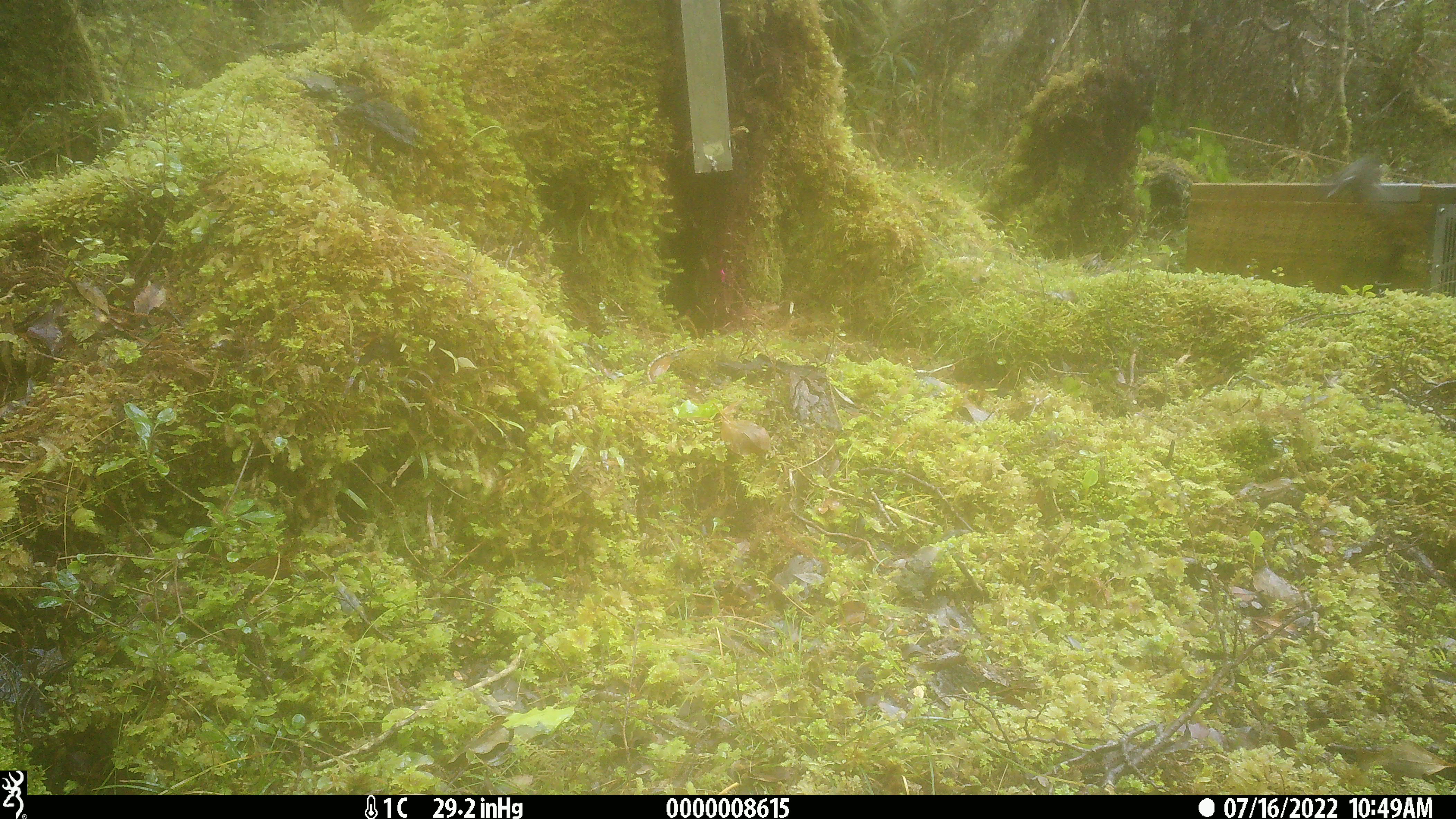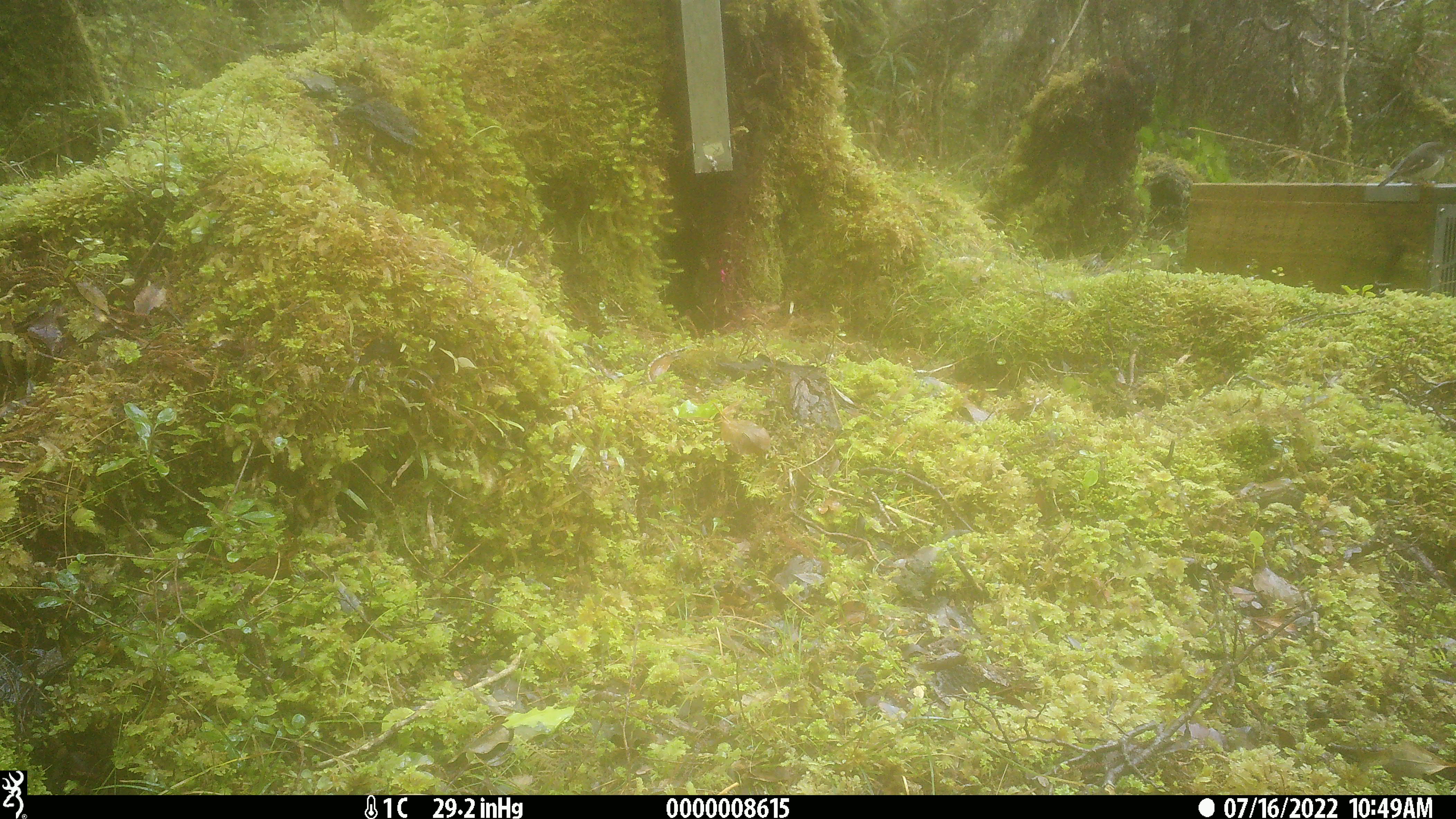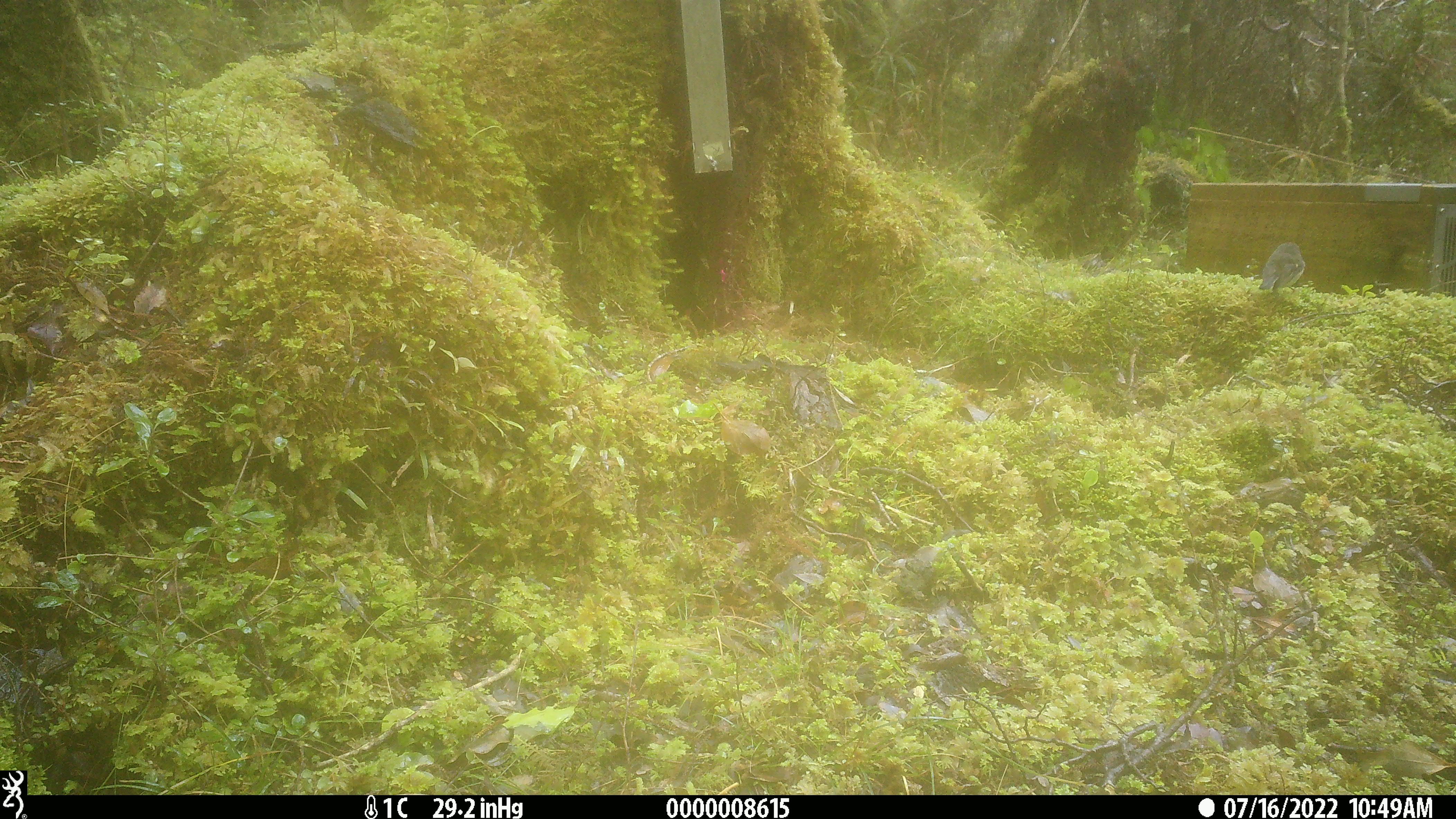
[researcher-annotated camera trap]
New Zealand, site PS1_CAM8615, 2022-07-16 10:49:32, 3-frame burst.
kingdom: Animalia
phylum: Chordata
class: Aves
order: Passeriformes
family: Petroicidae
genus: Petroica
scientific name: Petroica macrocephala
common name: tomtit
Tomtit (Petroica macrocephala).